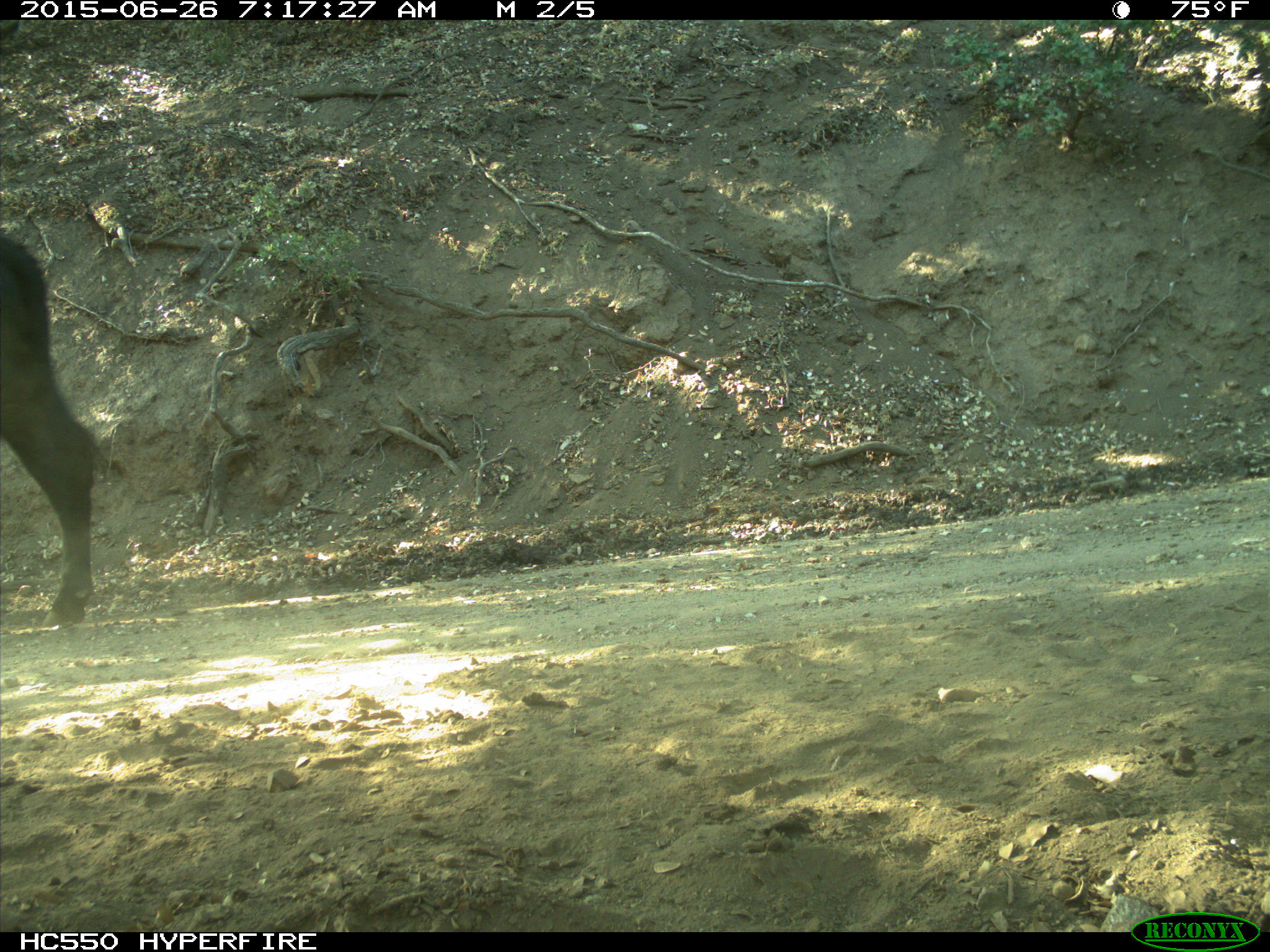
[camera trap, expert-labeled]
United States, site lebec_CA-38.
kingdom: Animalia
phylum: Chordata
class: Mammalia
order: Artiodactyla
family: Bovidae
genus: Bos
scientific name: Bos taurus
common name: domestic cow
Bos taurus (domestic cow).